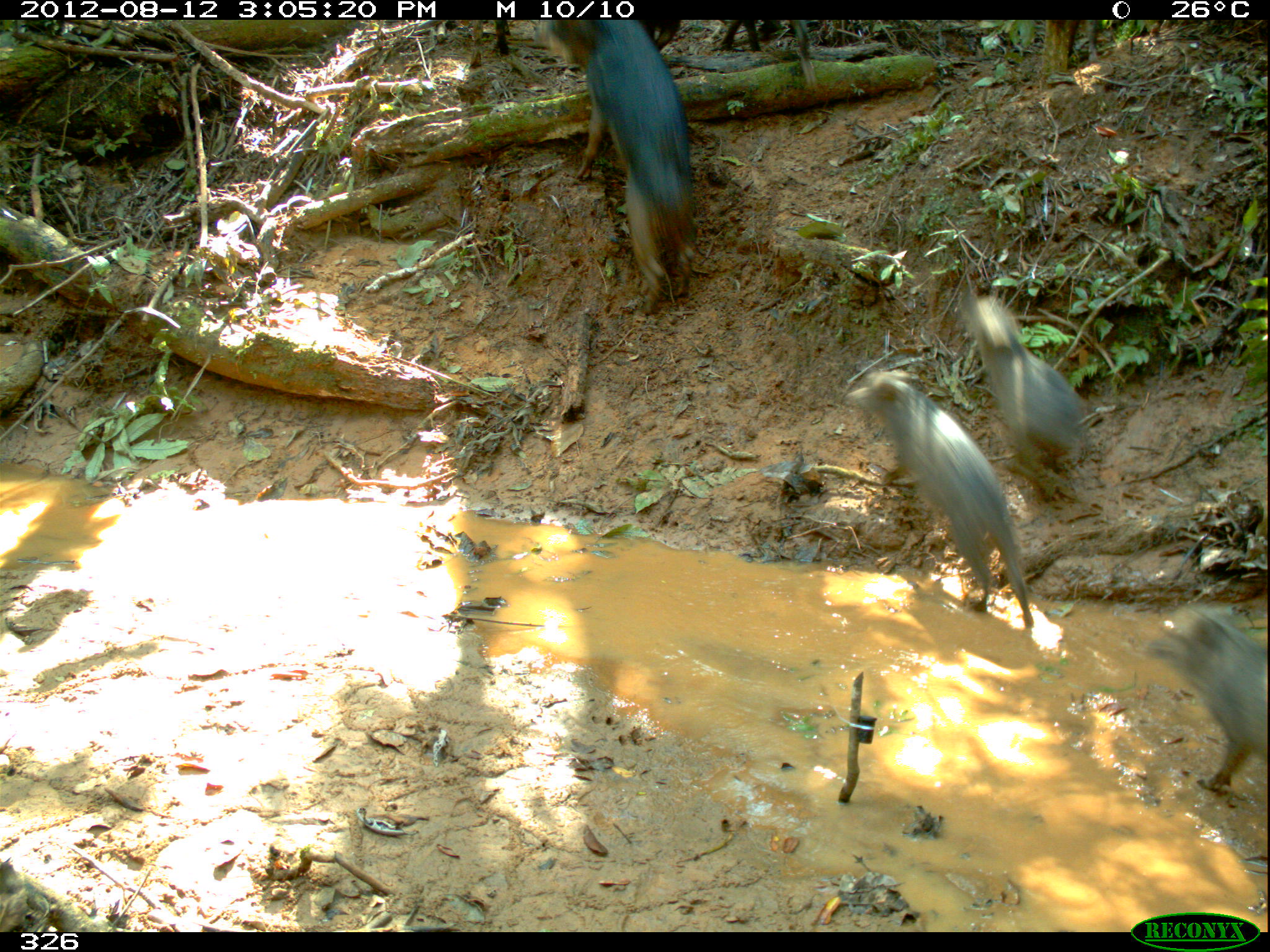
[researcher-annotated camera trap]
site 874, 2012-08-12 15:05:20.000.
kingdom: Animalia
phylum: Chordata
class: Mammalia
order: Artiodactyla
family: Tayassuidae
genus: Tayassu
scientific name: Tayassu pecari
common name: white-lipped peccary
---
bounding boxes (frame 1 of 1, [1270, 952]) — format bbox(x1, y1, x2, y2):
tayassu pecari: bbox(845, 367, 1036, 631); bbox(542, 21, 700, 321); bbox(1142, 597, 1267, 799); bbox(957, 292, 1089, 474)